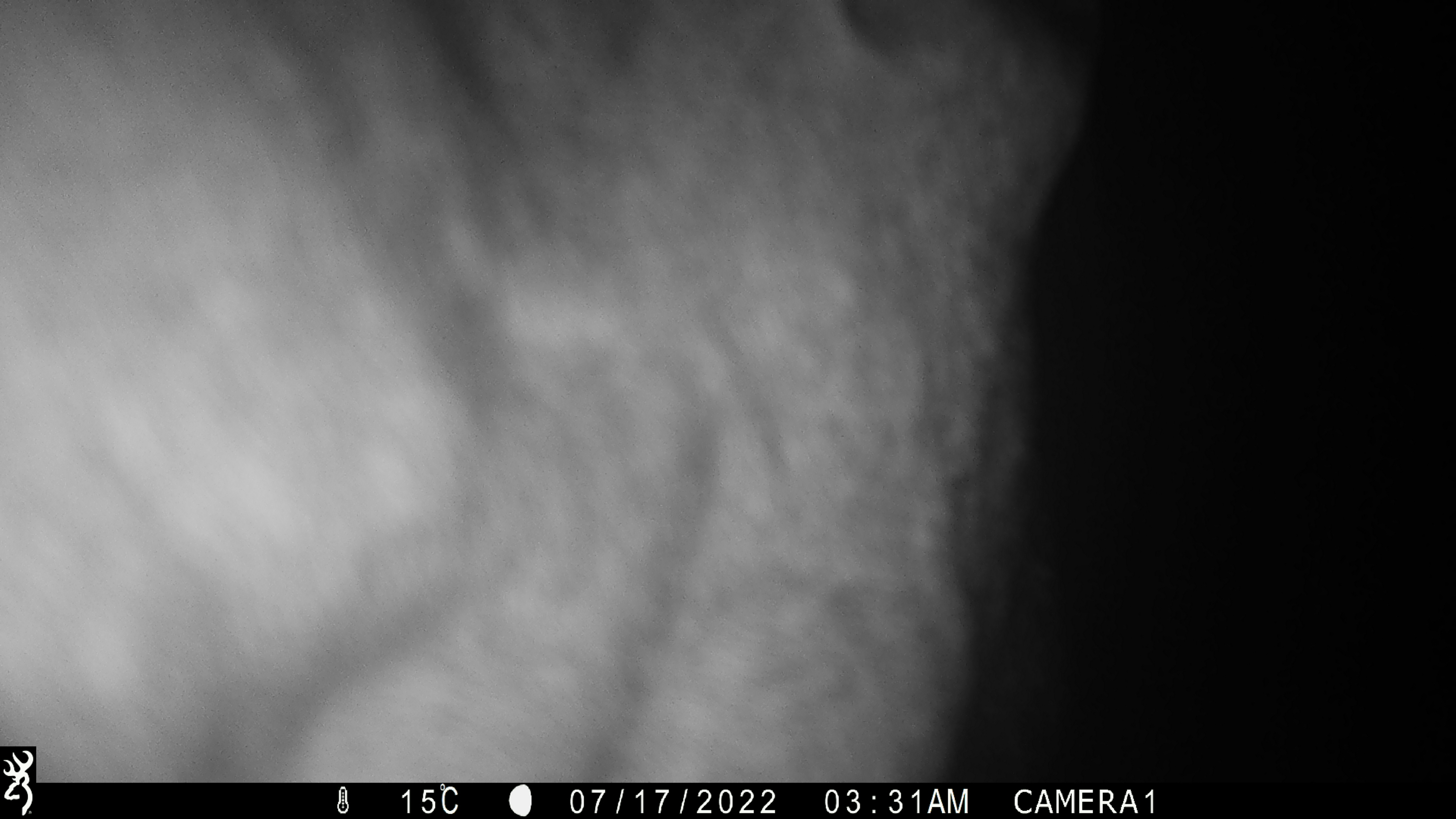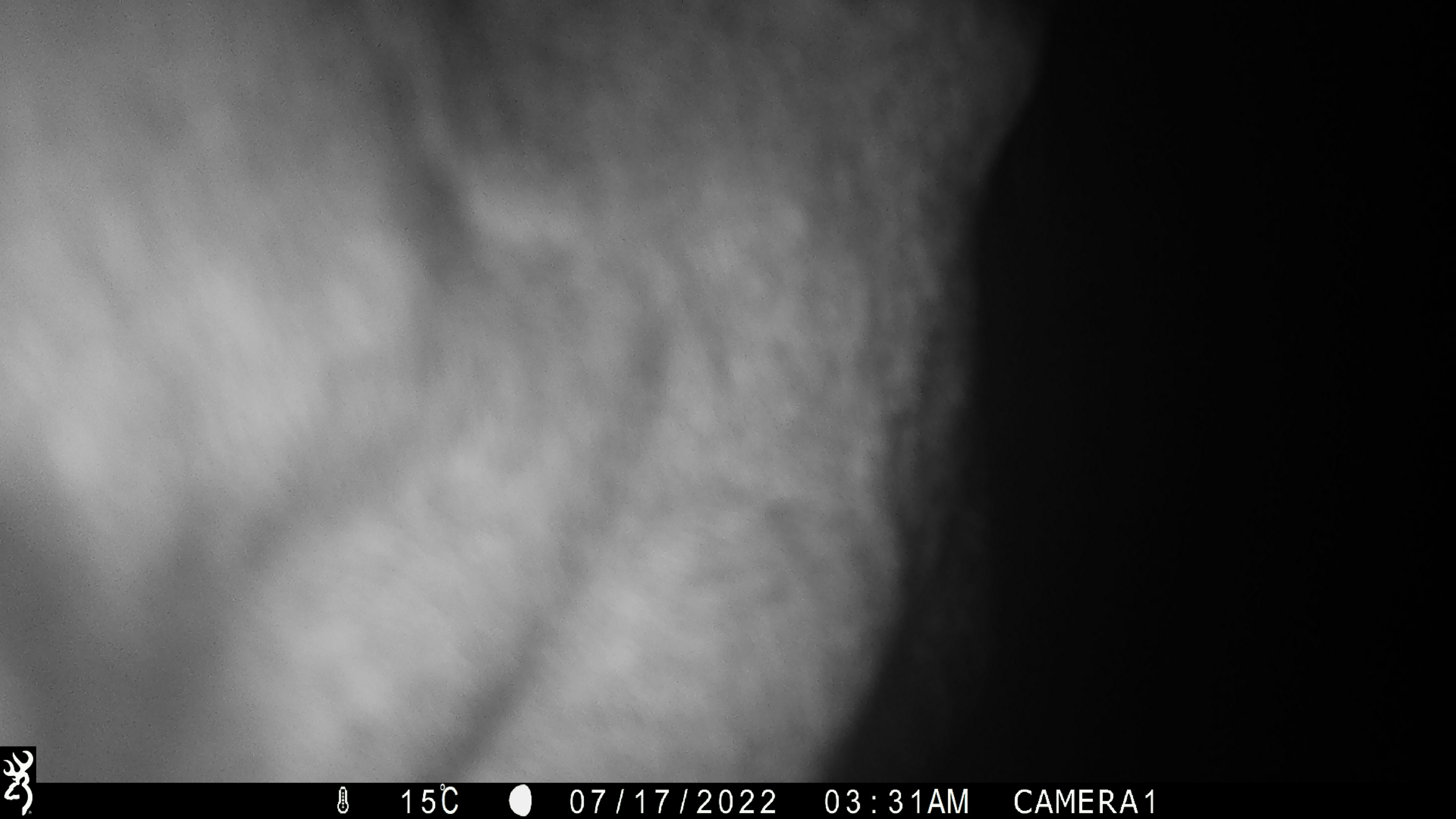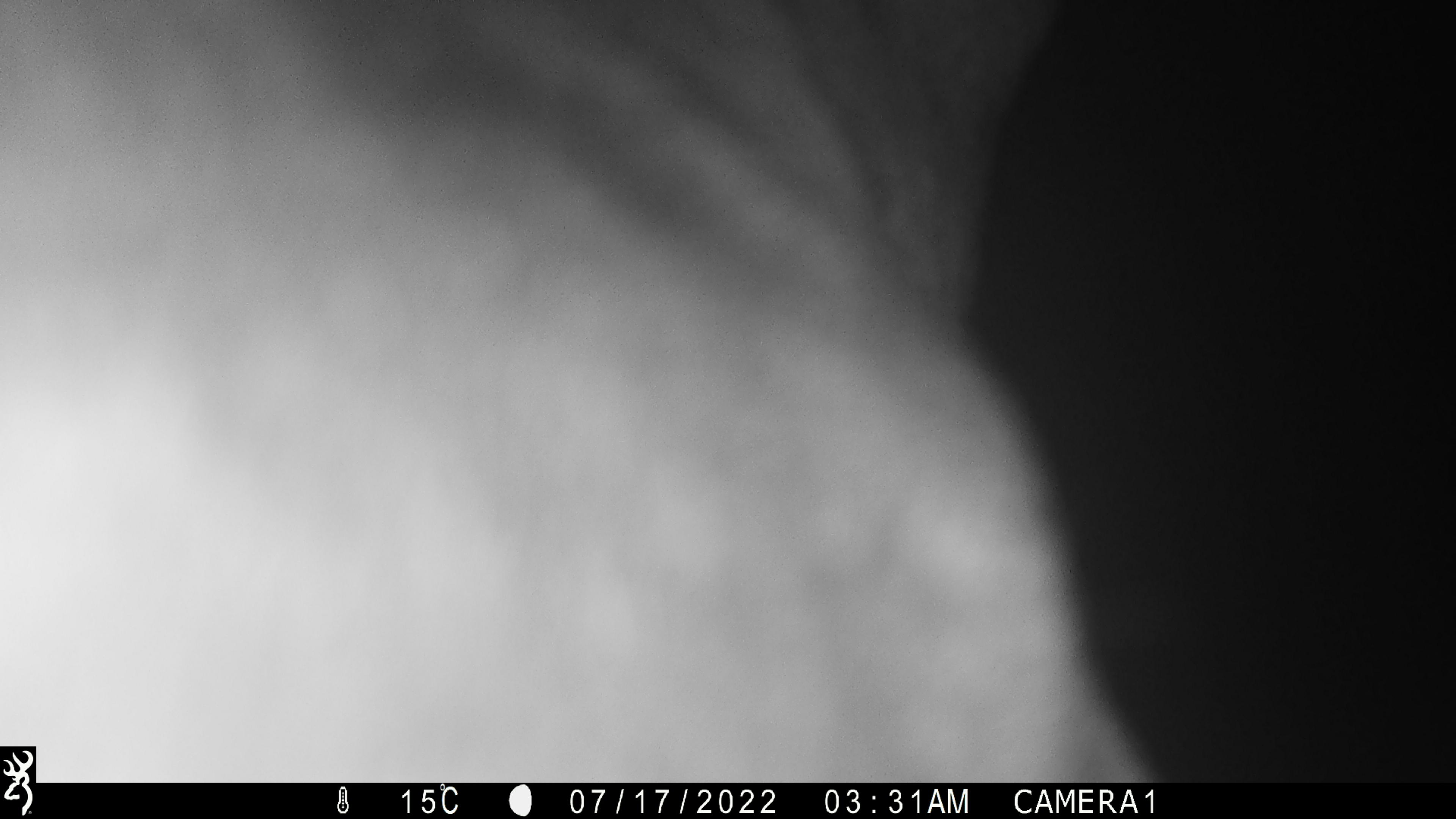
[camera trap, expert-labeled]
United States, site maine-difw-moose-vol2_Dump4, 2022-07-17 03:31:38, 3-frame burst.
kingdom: Animalia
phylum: Chordata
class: Mammalia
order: Artiodactyla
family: Cervidae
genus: Alces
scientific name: Alces alces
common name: moose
Moose (Alces alces).